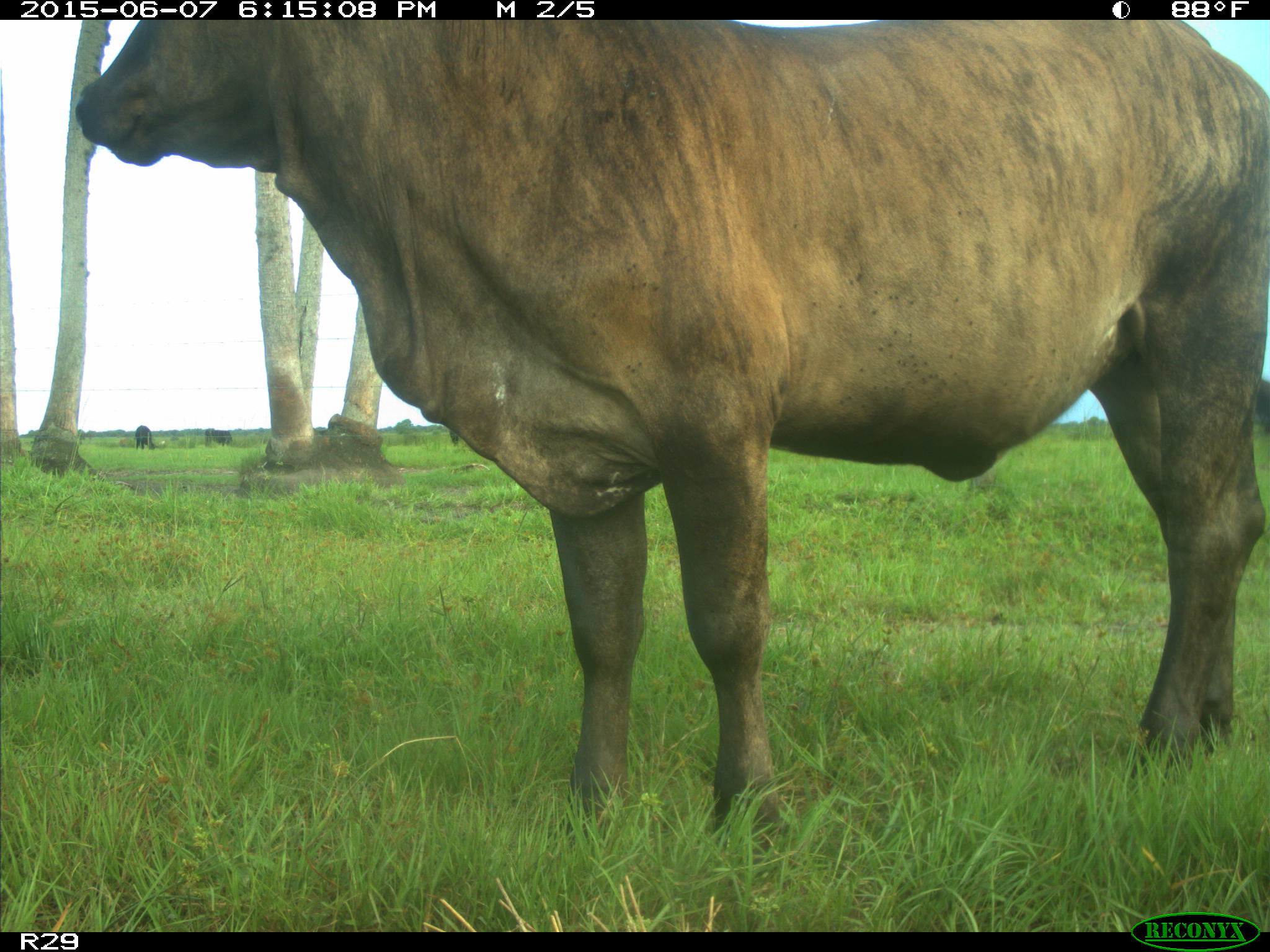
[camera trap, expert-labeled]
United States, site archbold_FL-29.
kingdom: Animalia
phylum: Chordata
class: Mammalia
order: Artiodactyla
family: Bovidae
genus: Bos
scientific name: Bos taurus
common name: domestic cow